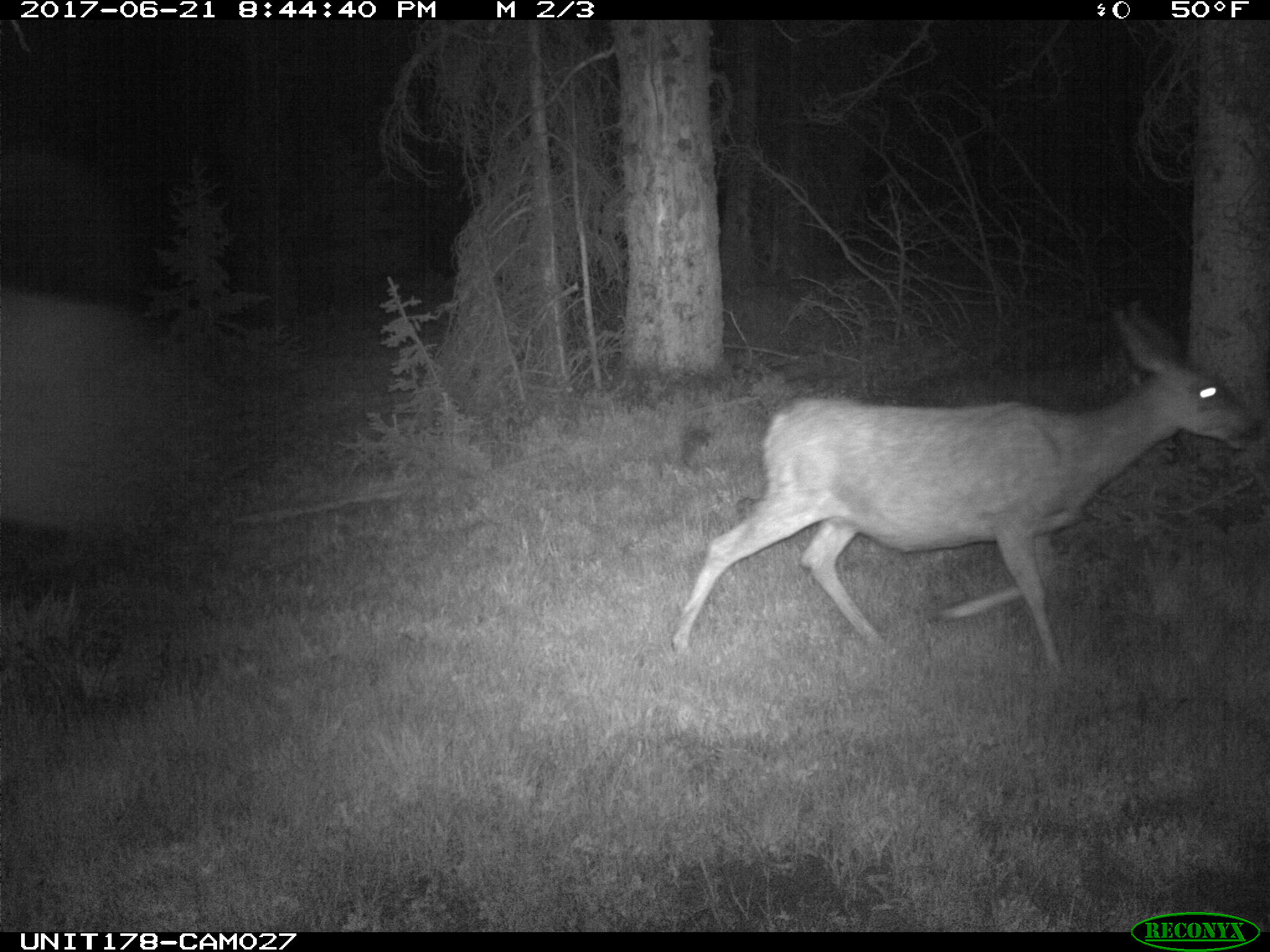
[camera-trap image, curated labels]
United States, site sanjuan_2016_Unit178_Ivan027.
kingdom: Animalia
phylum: Chordata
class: Mammalia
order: Artiodactyla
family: Cervidae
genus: Odocoileus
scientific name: Odocoileus hemionus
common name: mule deer